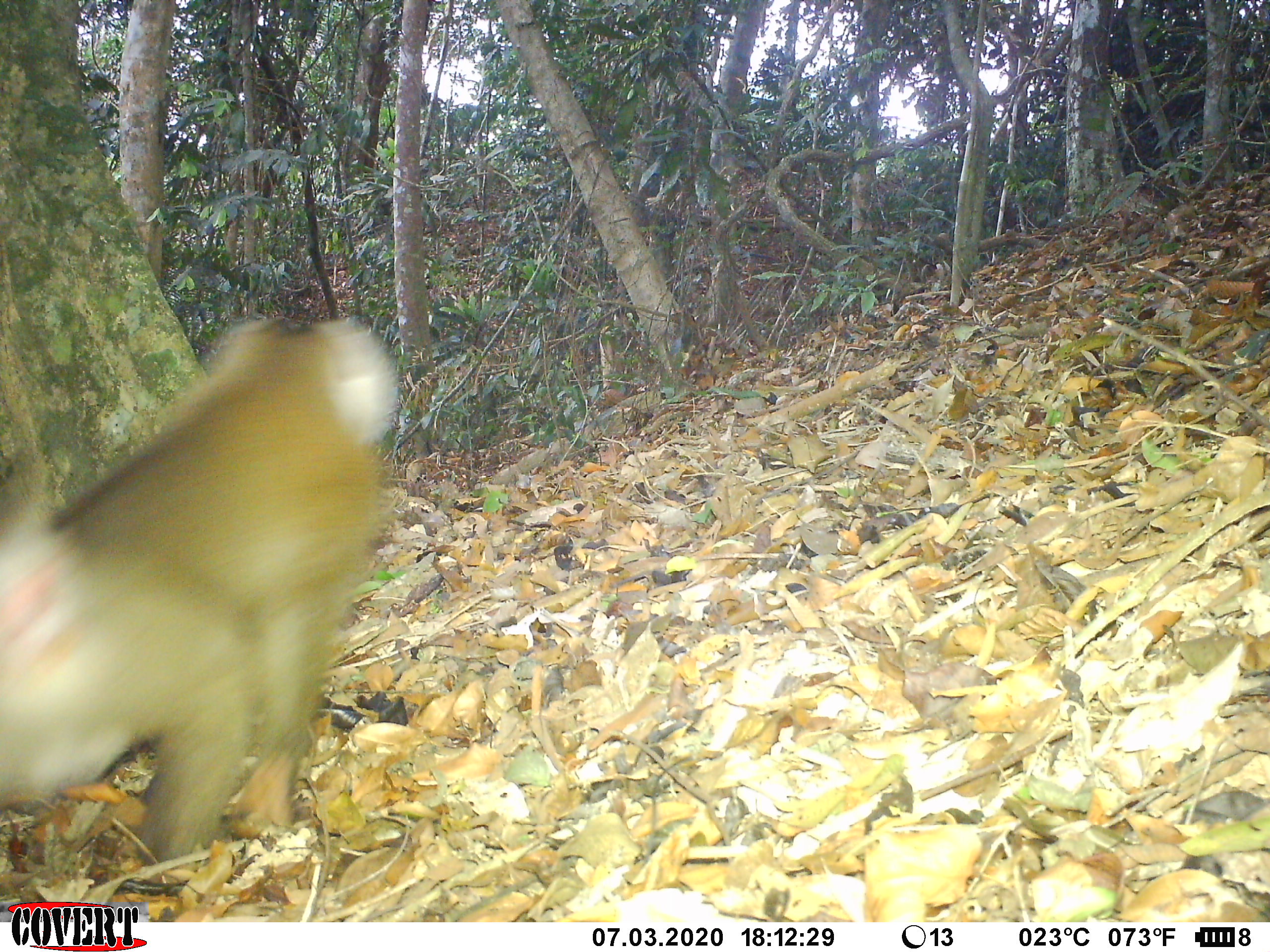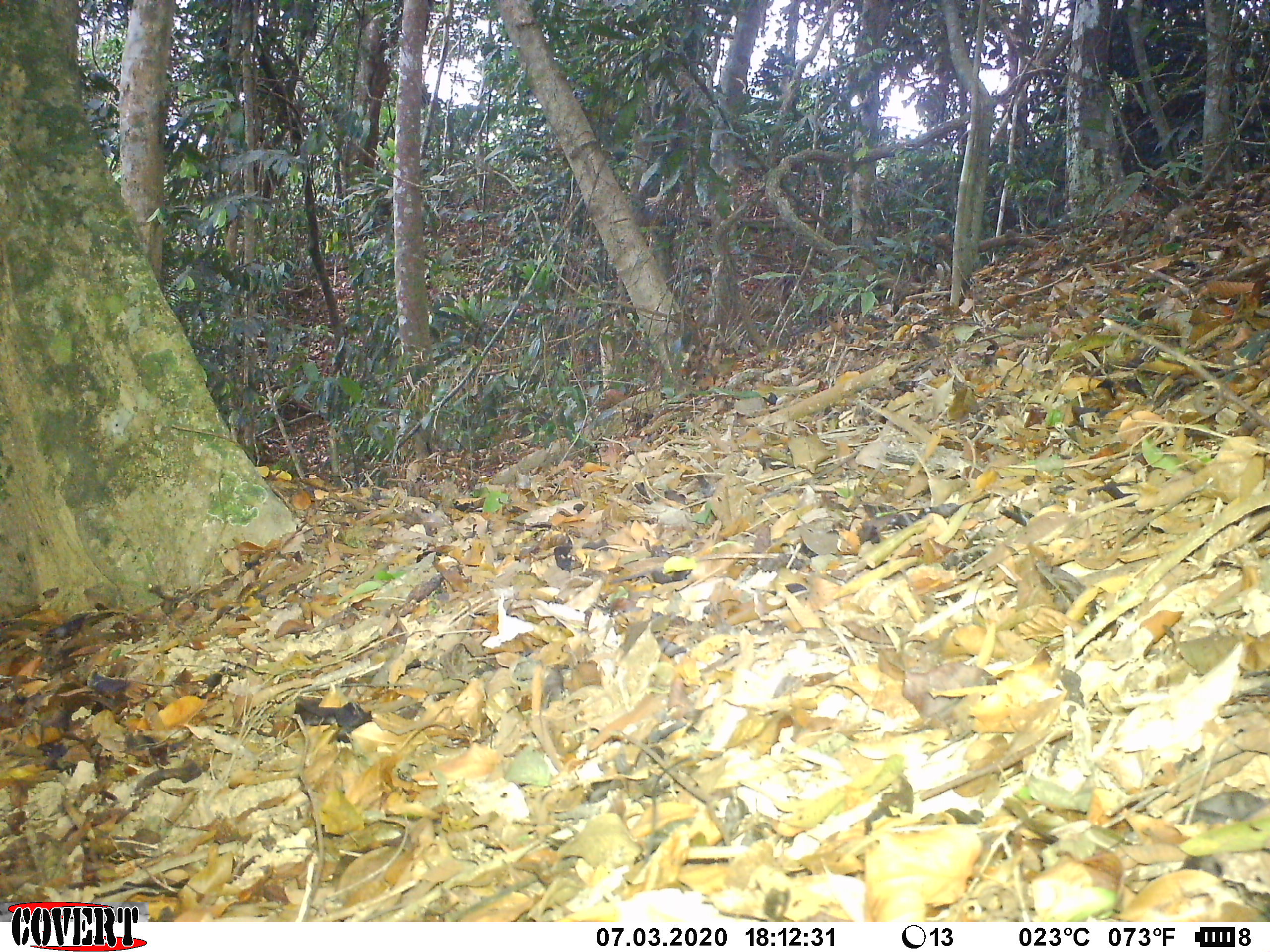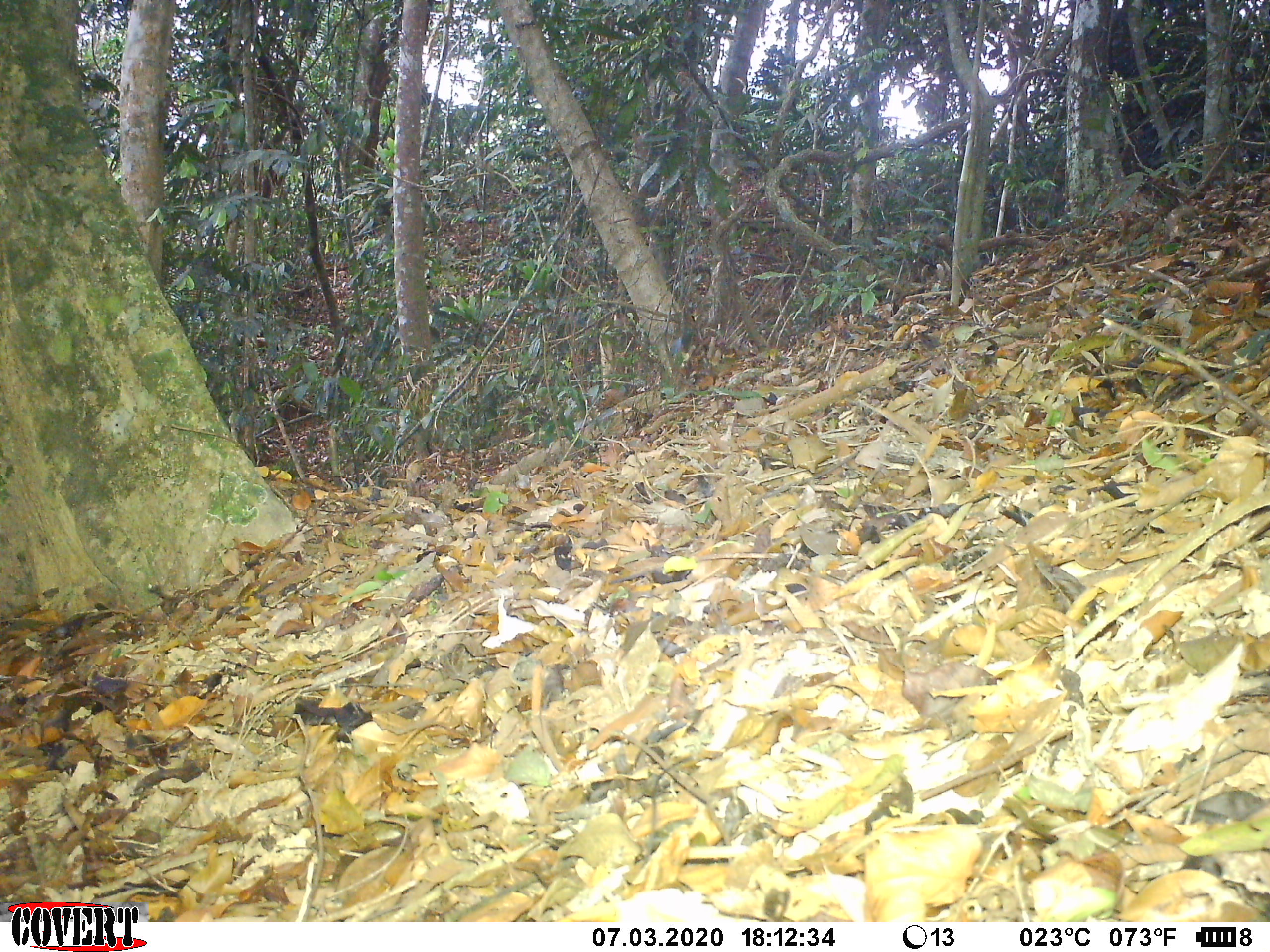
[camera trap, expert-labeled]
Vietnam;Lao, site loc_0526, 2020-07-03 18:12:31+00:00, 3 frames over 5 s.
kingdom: Animalia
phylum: Chordata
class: Mammalia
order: Primates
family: Cercopithecidae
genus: Macaca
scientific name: Macaca nemestrina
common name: pig-tailed macaque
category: pig tailed macaque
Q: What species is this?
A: Pig tailed macaque (pig-tailed macaque) (Macaca nemestrina).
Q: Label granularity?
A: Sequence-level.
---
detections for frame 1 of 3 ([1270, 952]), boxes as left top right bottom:
pig tailed macaque: 0 309 402 865